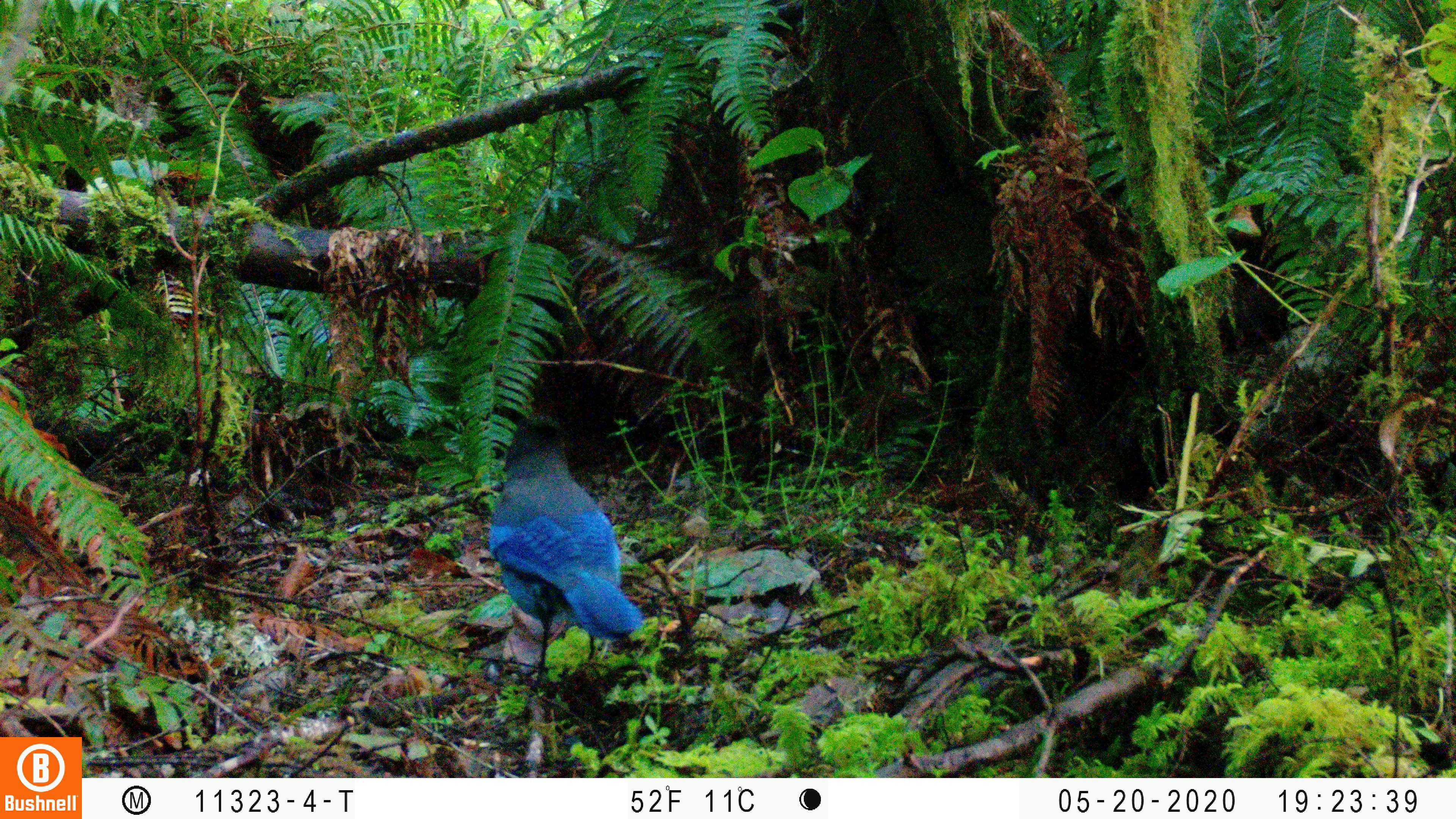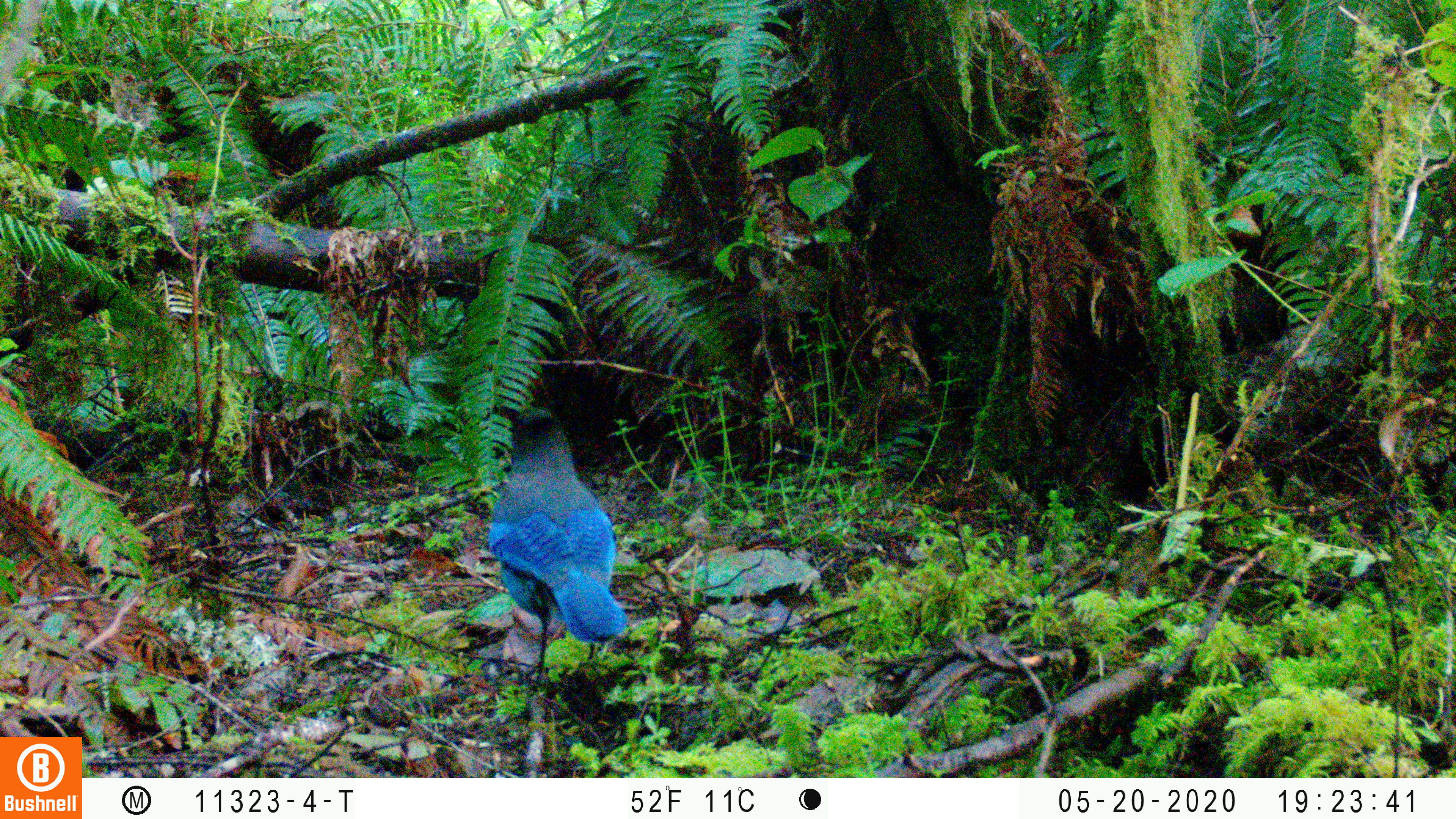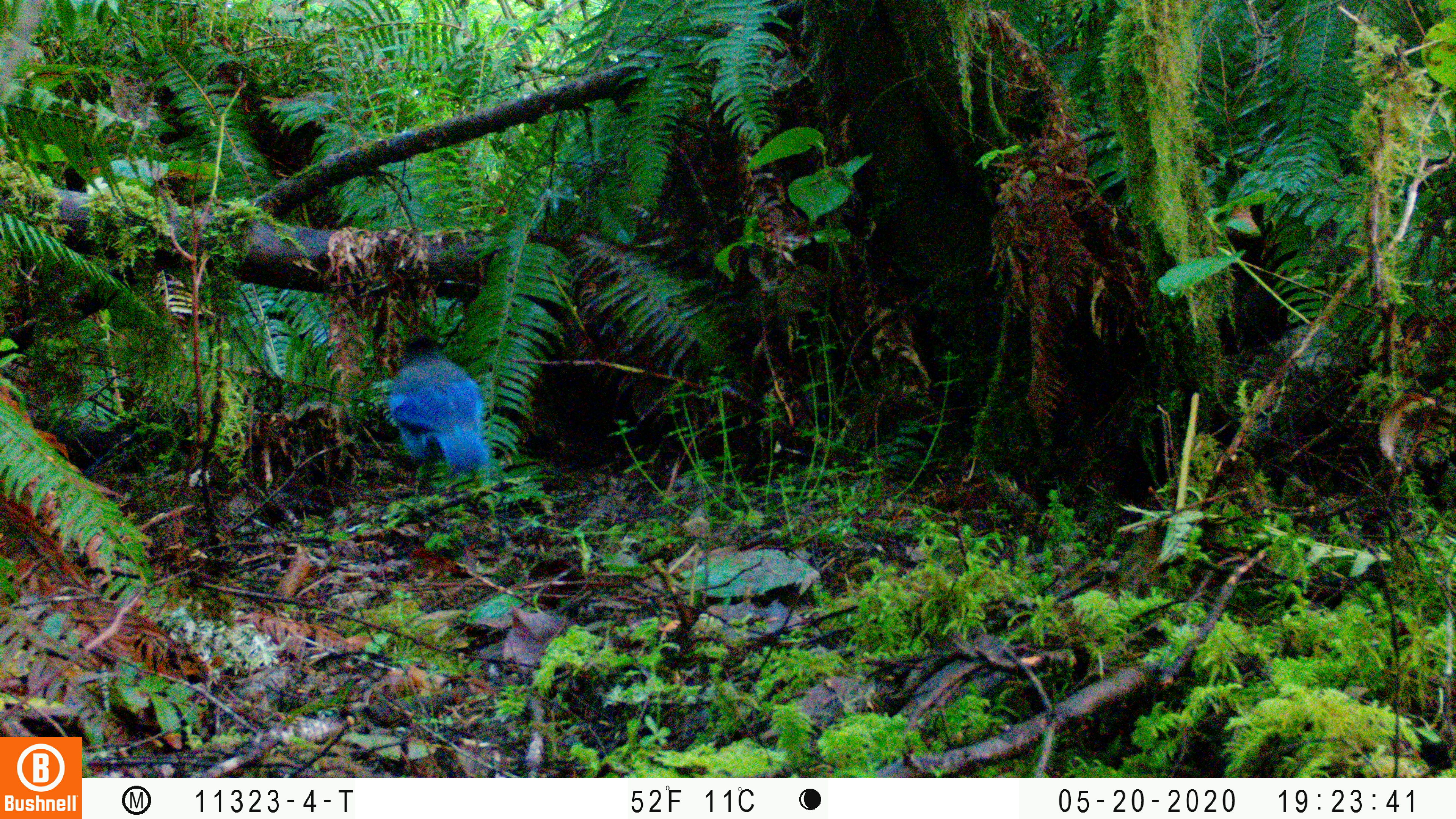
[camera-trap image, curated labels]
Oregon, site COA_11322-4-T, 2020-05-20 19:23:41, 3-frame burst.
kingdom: Animalia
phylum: Chordata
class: Aves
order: Passeriformes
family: Corvidae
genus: Cyanocitta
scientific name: Cyanocitta stelleri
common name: steller's jay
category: stellers jay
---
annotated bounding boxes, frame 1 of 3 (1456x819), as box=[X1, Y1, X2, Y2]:
stellers jay: box=[496, 407, 633, 688]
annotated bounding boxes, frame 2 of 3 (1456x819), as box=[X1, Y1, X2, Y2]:
stellers jay: box=[487, 404, 630, 685]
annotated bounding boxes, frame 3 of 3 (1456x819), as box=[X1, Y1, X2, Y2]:
stellers jay: box=[391, 336, 495, 502]